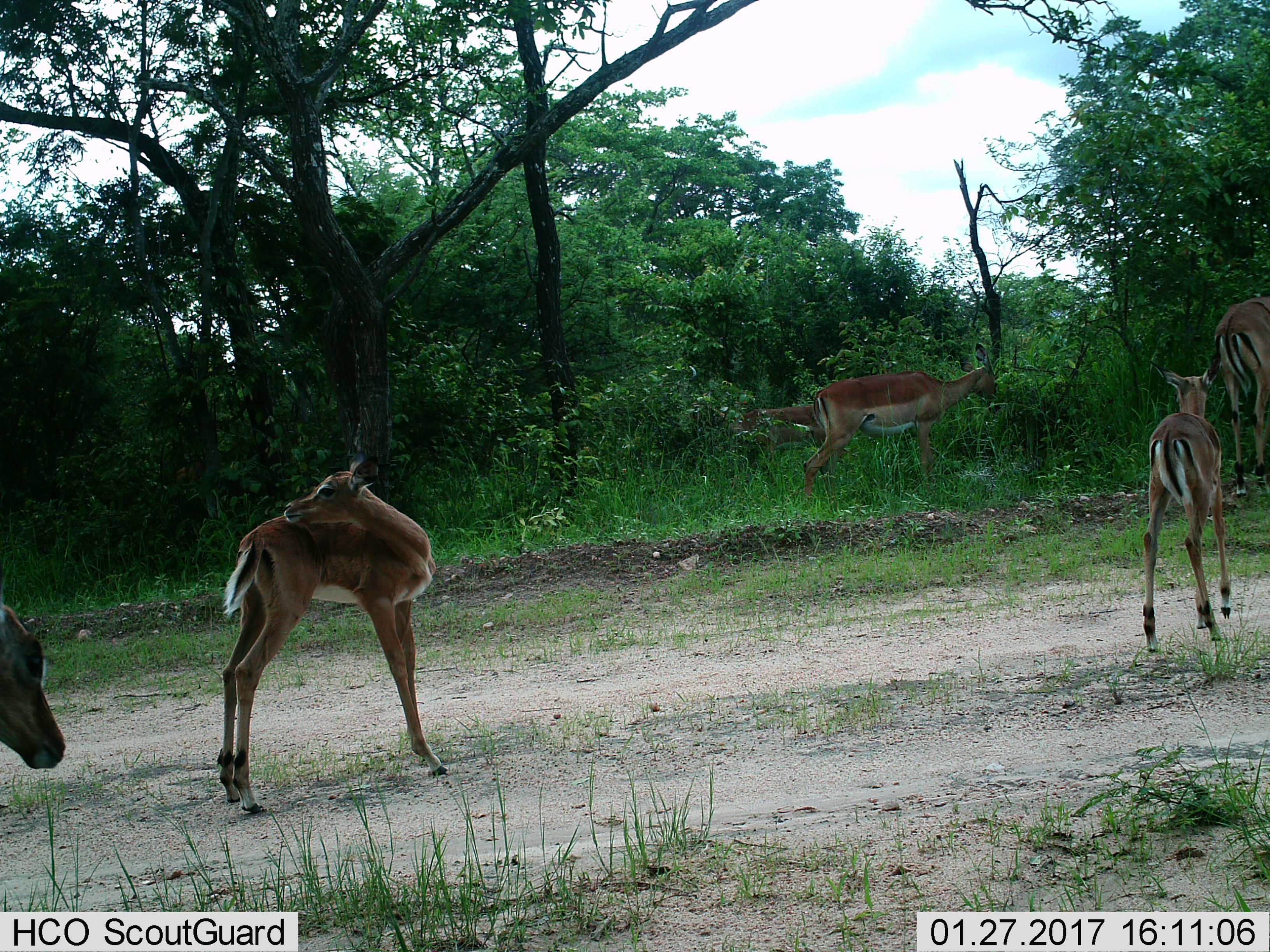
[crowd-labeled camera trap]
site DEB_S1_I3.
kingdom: Animalia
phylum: Chordata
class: Mammalia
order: Artiodactyla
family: Bovidae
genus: Aepyceros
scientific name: Aepyceros melampus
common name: impala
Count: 6.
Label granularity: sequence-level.